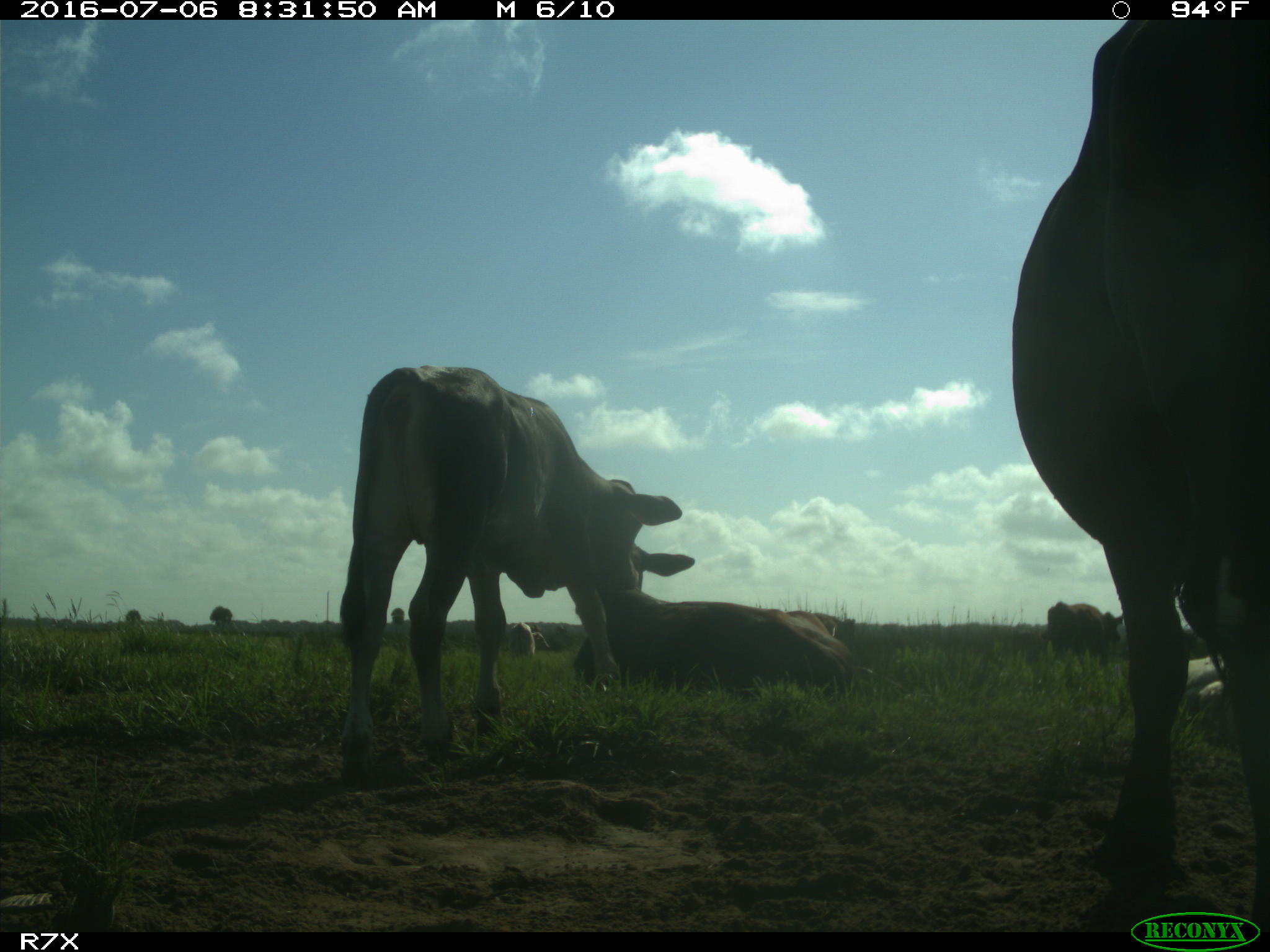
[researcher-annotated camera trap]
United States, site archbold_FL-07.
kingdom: Animalia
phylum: Chordata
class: Mammalia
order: Artiodactyla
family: Bovidae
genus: Bos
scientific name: Bos taurus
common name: domestic cow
Bos taurus (domestic cow).